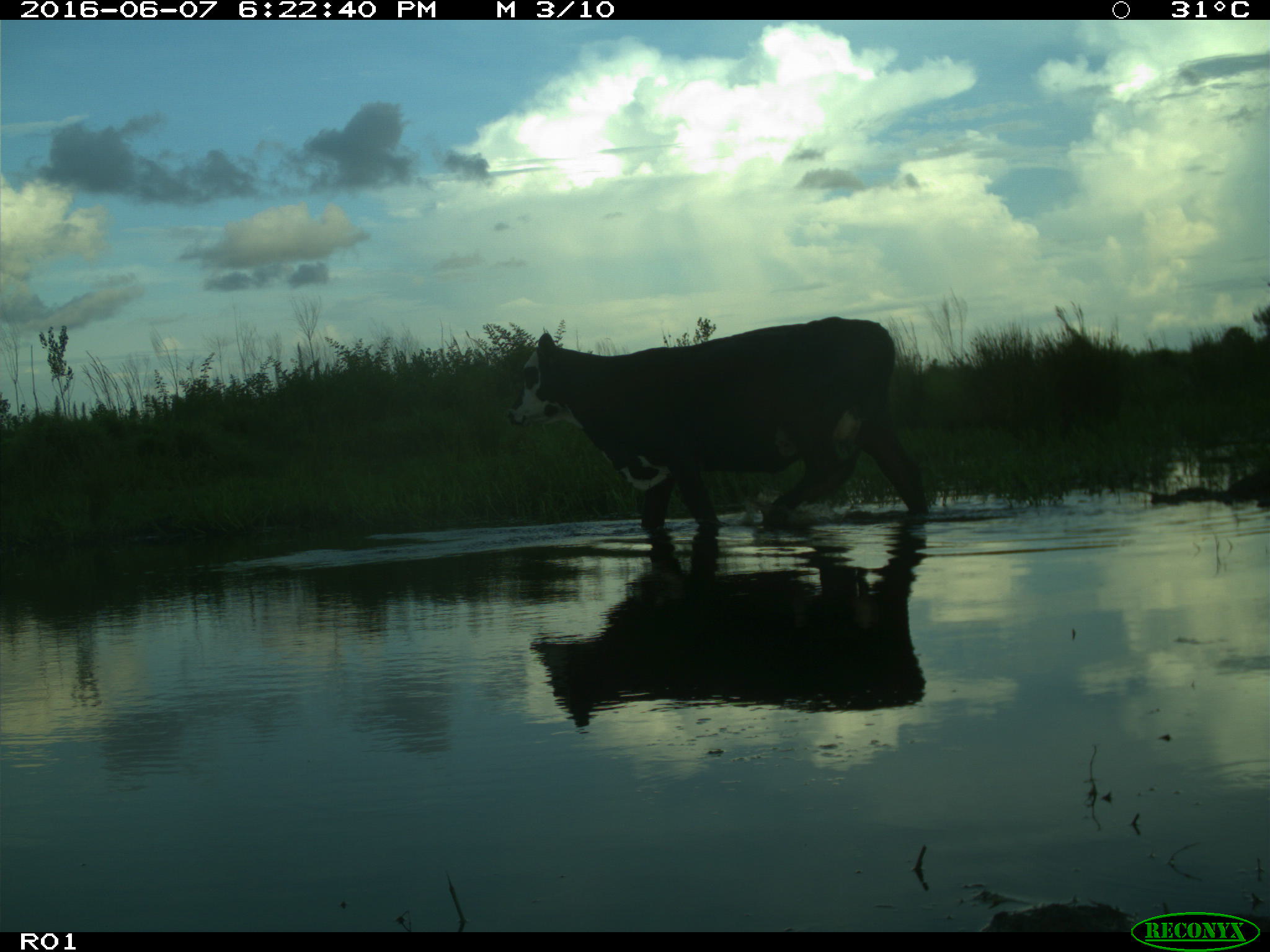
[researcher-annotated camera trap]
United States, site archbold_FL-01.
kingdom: Animalia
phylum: Chordata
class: Mammalia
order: Artiodactyla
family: Bovidae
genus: Bos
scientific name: Bos taurus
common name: domestic cow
Bos taurus (domestic cow).